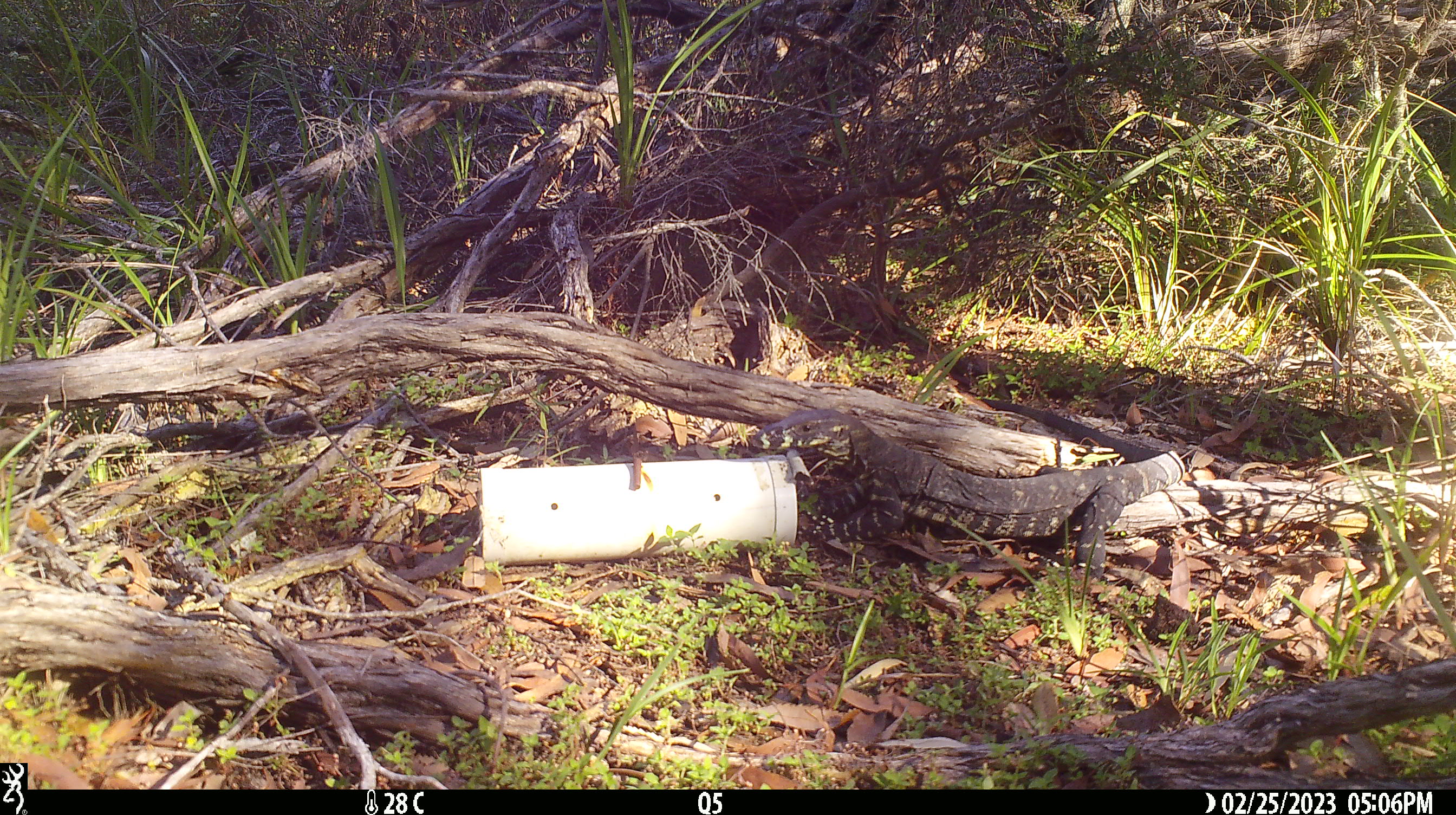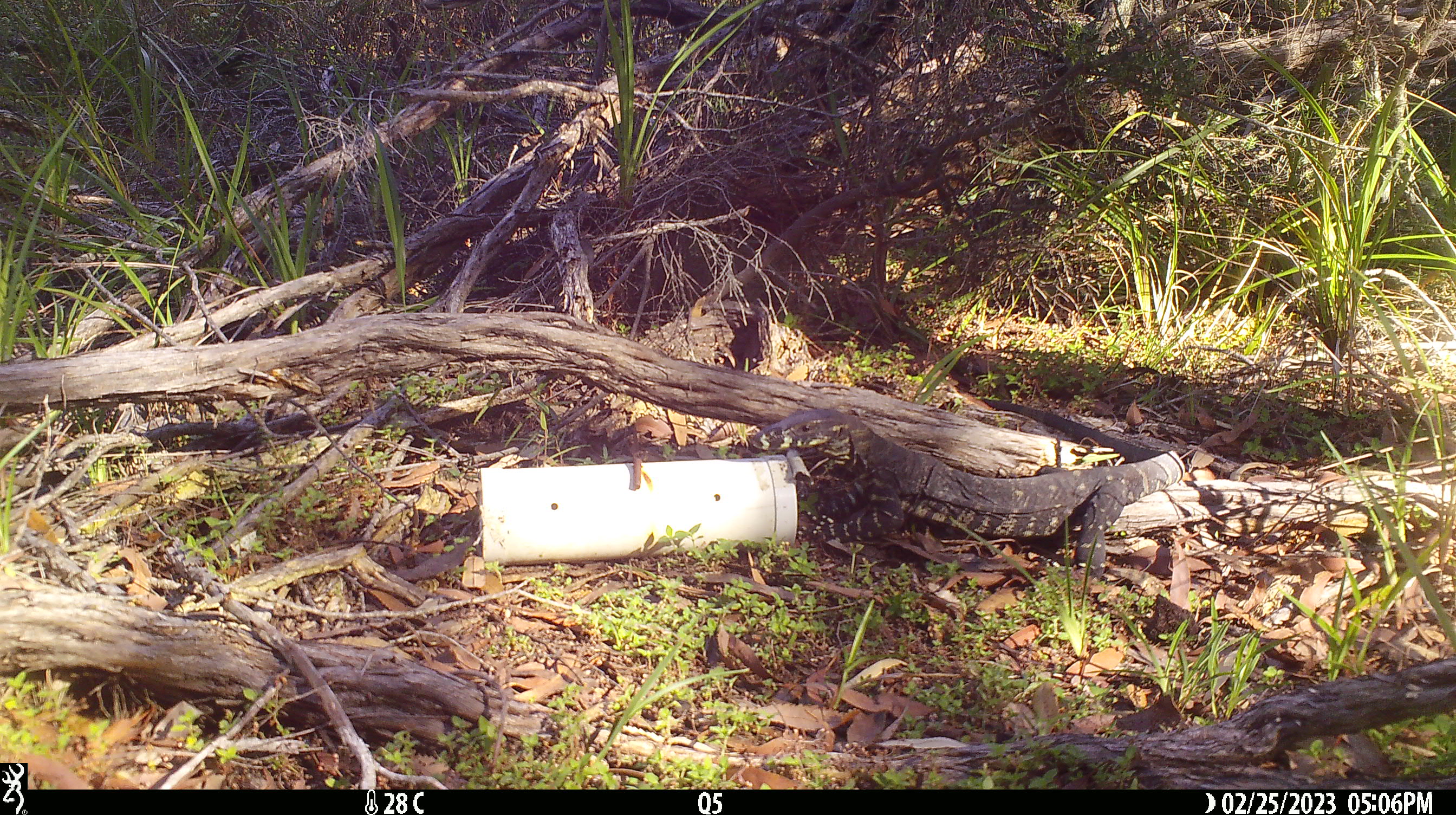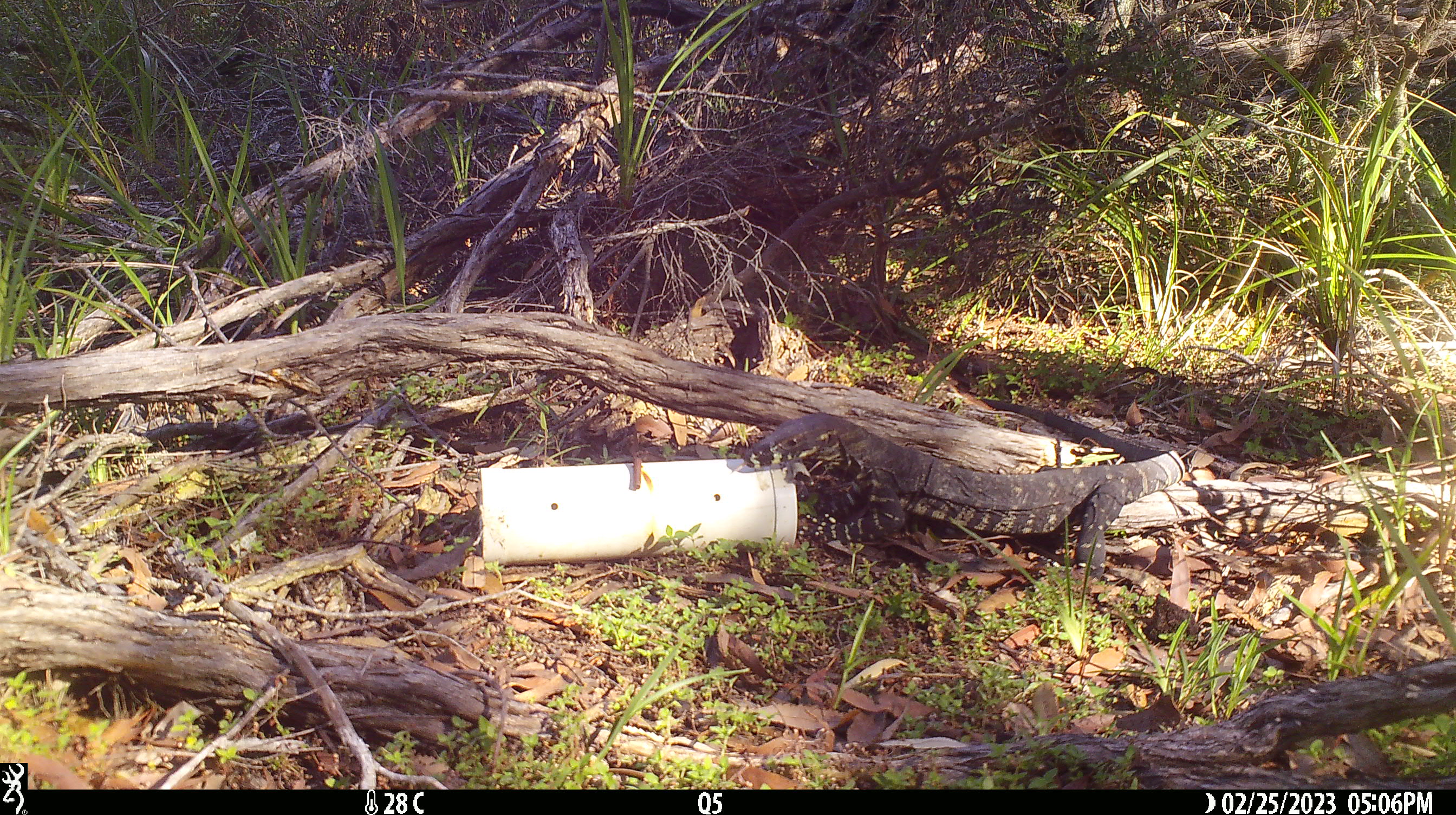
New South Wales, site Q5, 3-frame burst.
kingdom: Animalia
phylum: Chordata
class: Reptilia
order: Squamata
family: Varanidae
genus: Varanus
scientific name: Varanus varius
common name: lace monitor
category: goanna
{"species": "goanna (lace monitor) (Varanus varius)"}